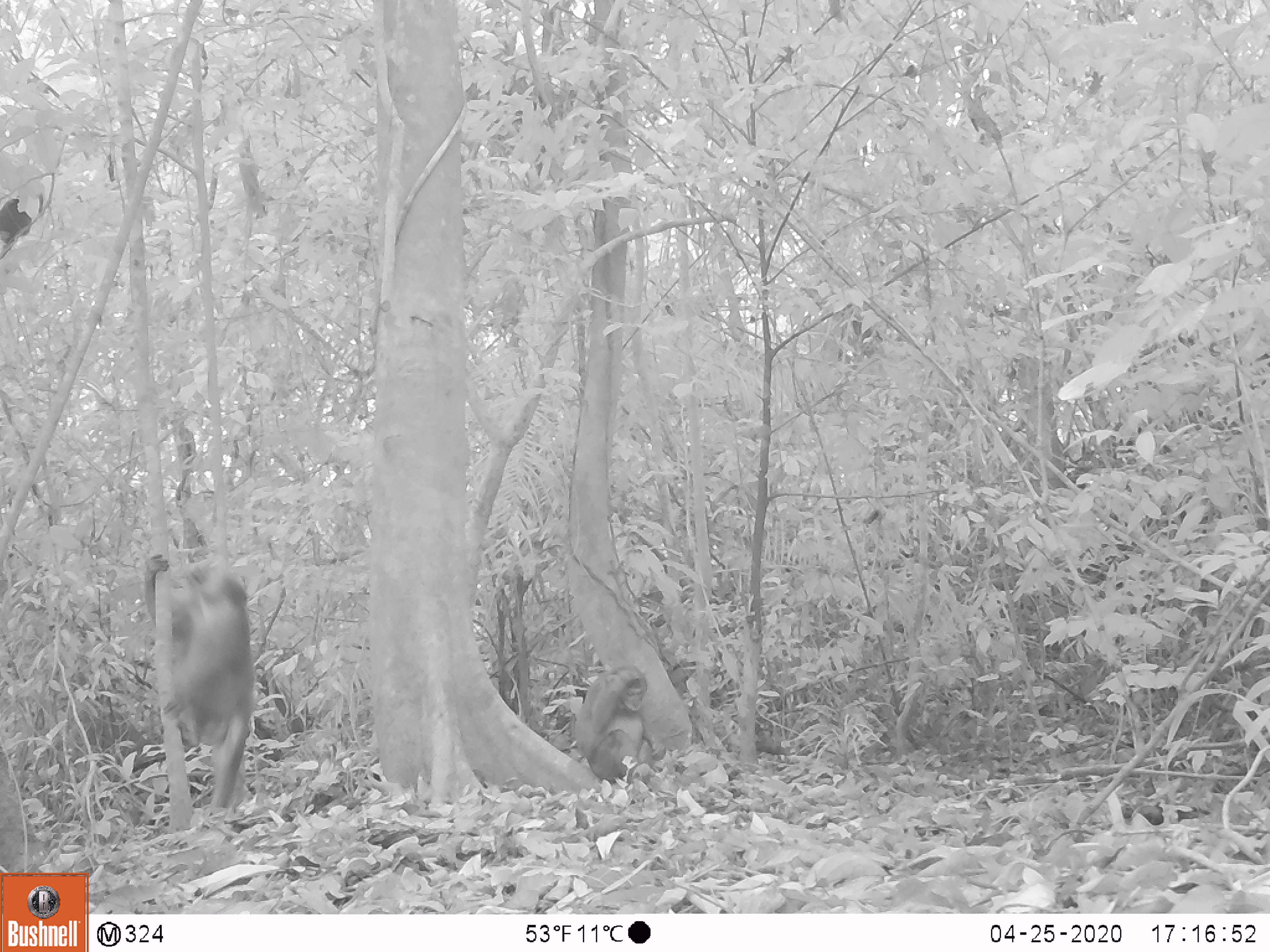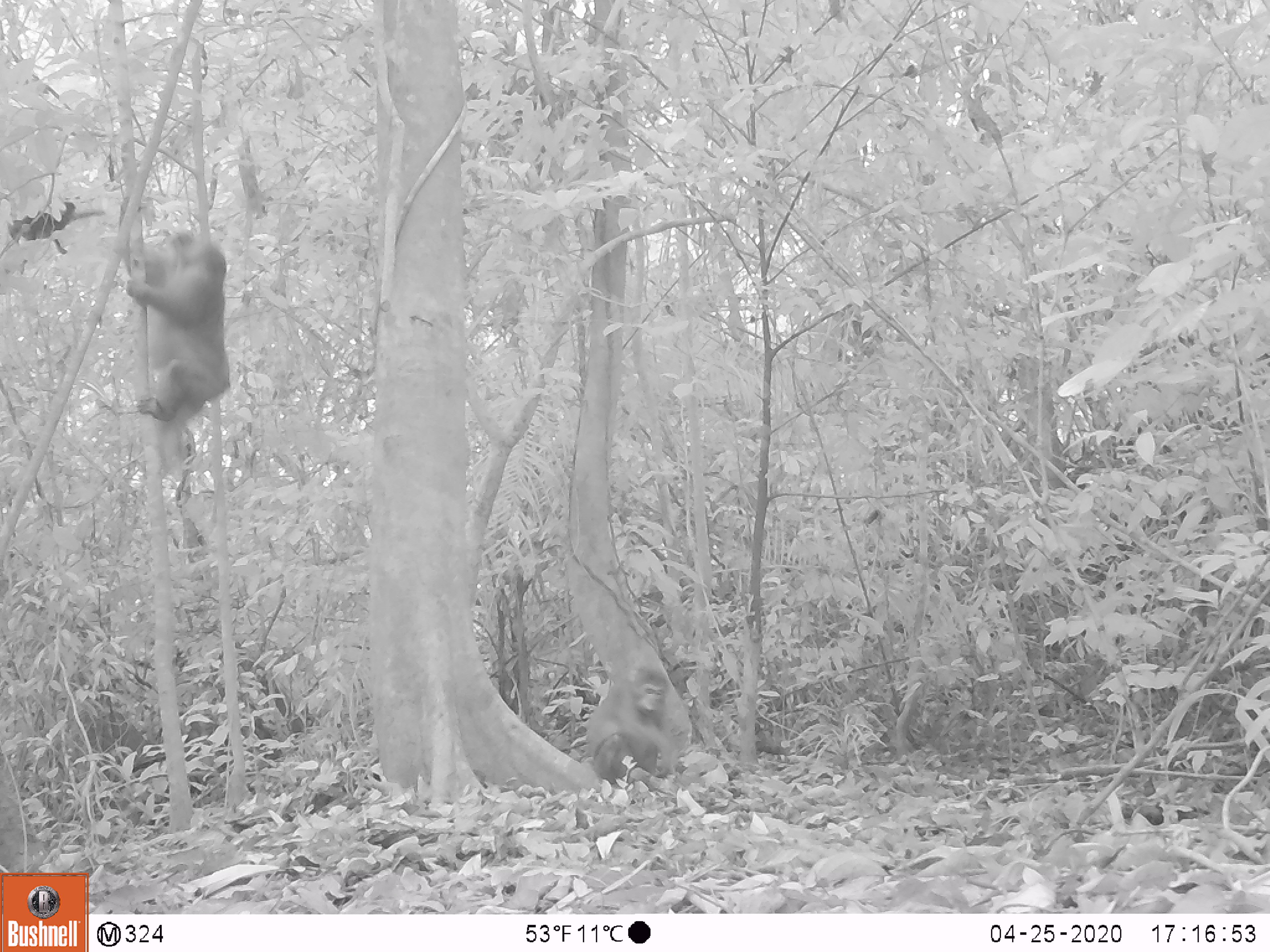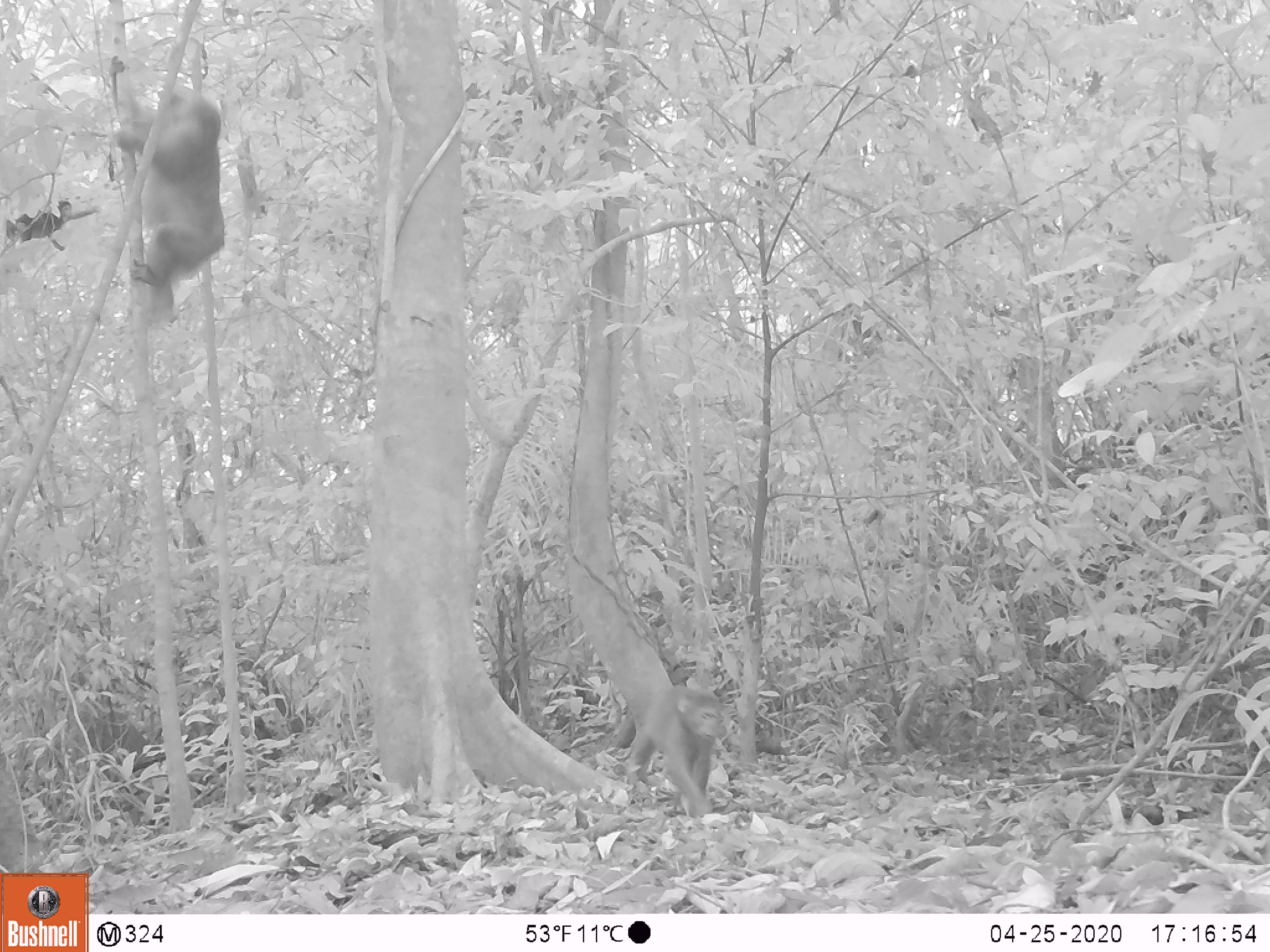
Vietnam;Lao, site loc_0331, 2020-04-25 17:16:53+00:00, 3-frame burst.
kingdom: Animalia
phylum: Chordata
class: Mammalia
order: Primates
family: Cercopithecidae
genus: Macaca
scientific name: Macaca arctoides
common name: stump-tailed macaque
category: stump tailed macaque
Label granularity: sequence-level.